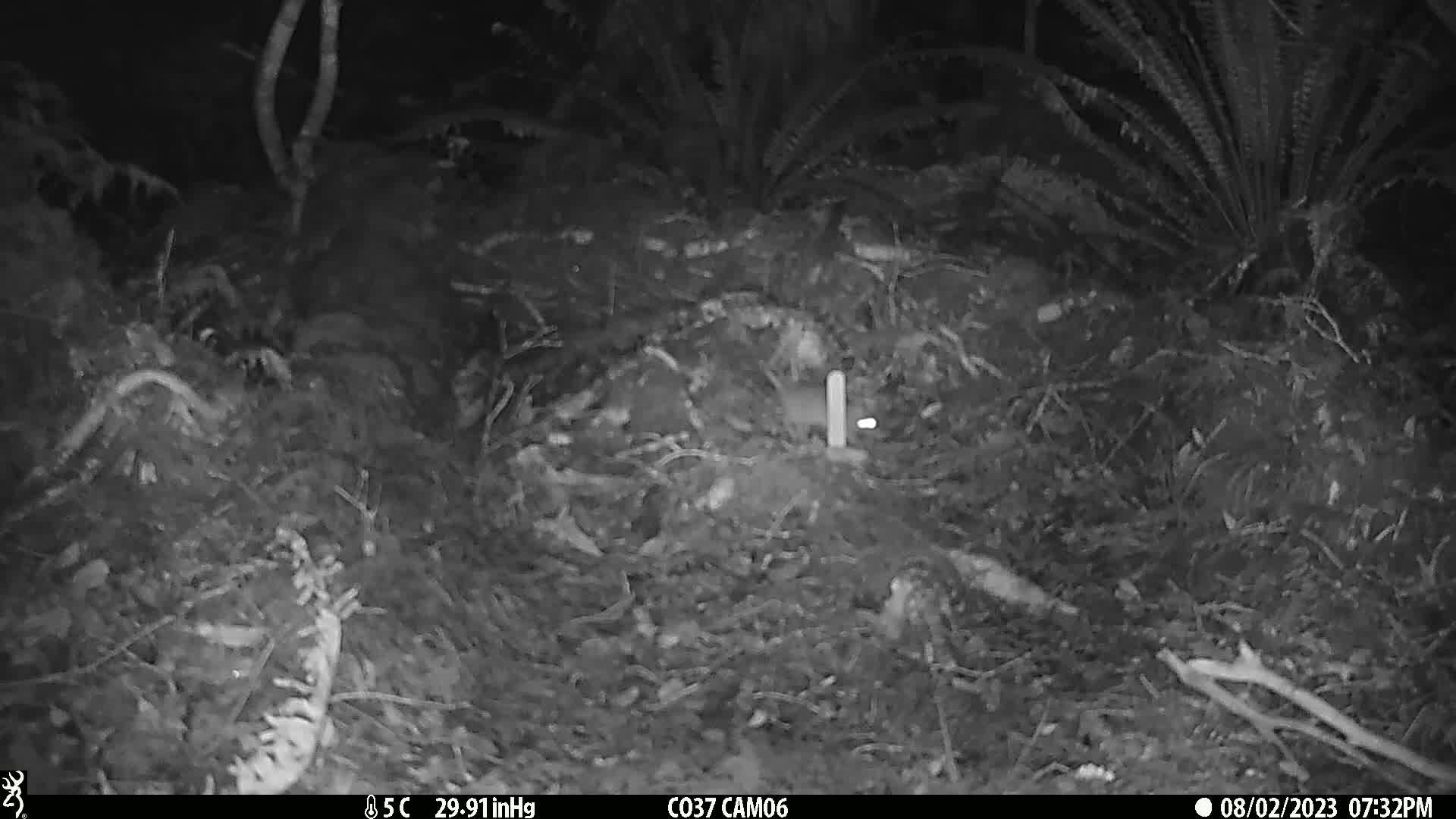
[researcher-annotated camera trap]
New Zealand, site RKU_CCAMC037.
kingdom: Animalia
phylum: Chordata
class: Mammalia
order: Rodentia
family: Muridae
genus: Rattus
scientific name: Rattus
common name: rat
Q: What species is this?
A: Rat (Rattus).